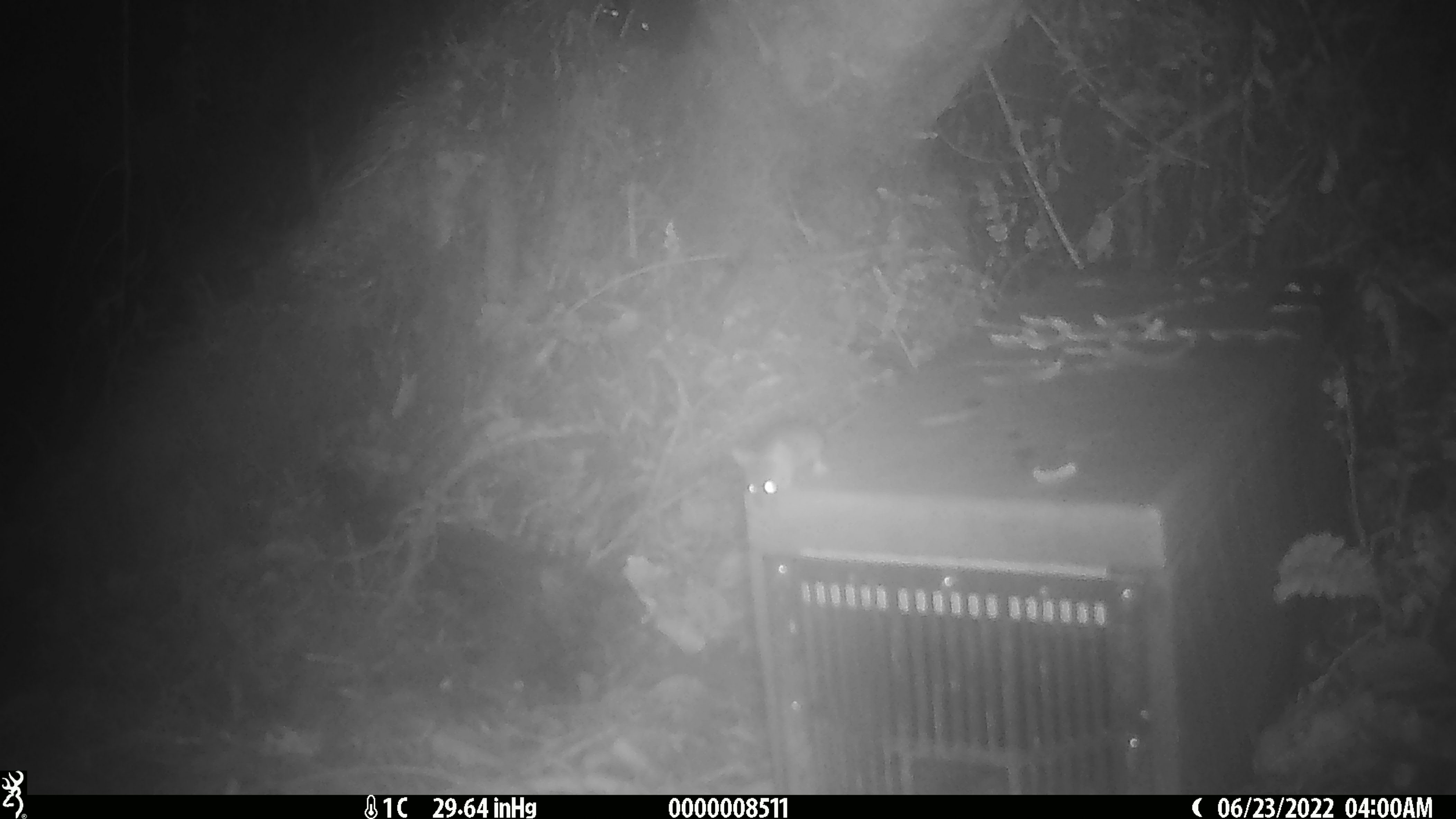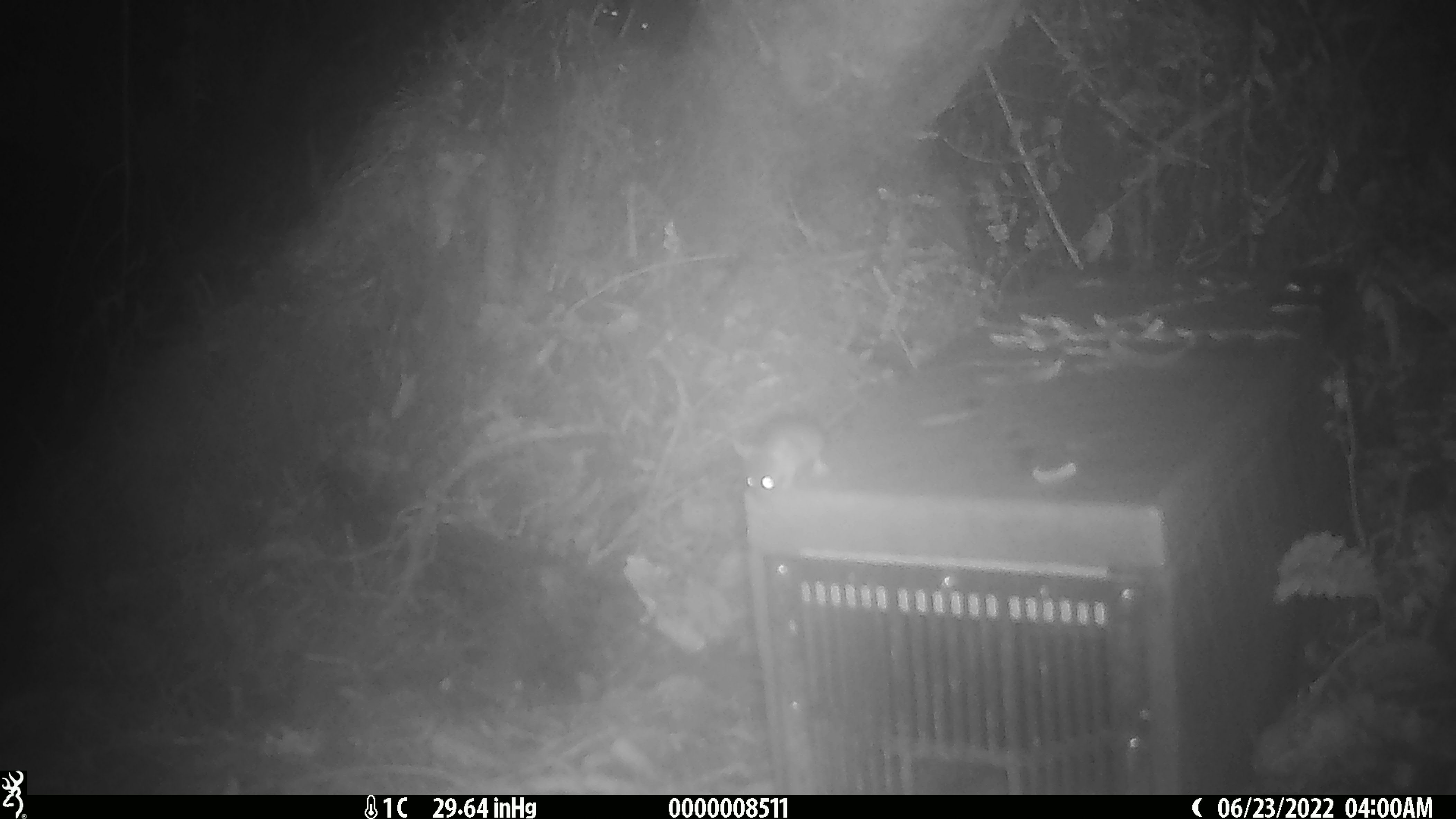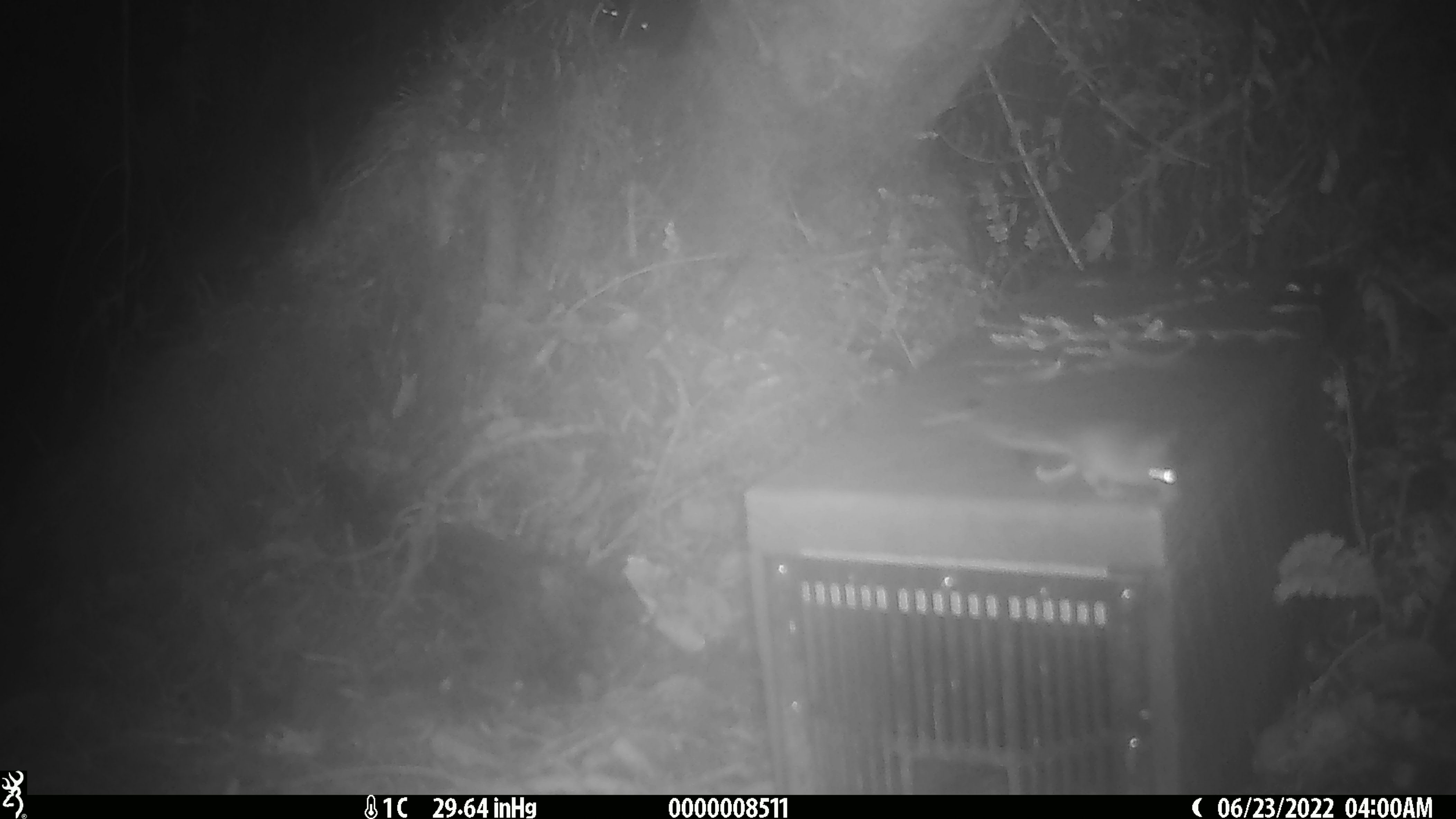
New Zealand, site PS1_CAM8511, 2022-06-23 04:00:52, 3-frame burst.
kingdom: Animalia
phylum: Chordata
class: Mammalia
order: Rodentia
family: Muridae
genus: Mus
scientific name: Mus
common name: mouse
Mouse (Mus).